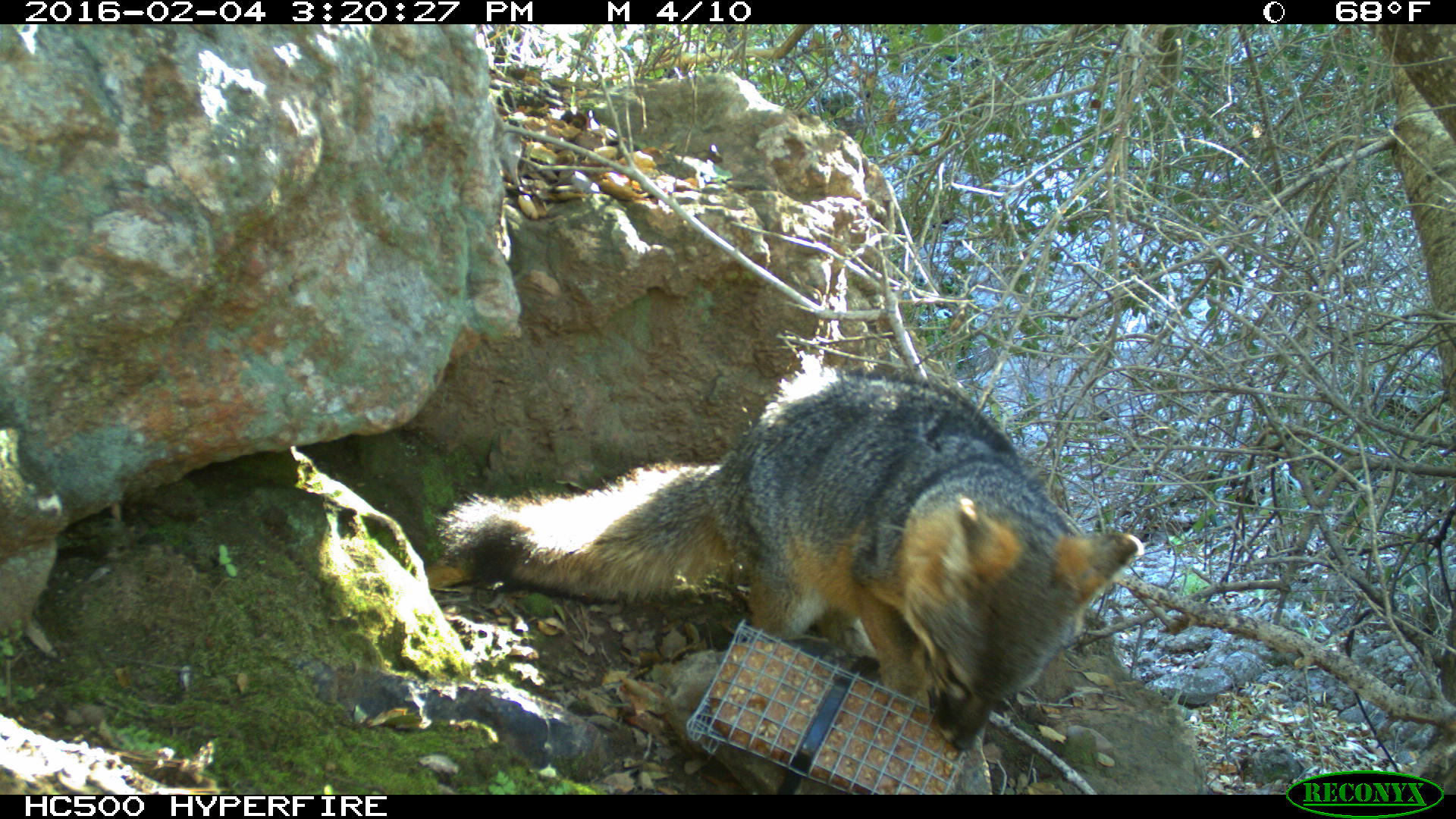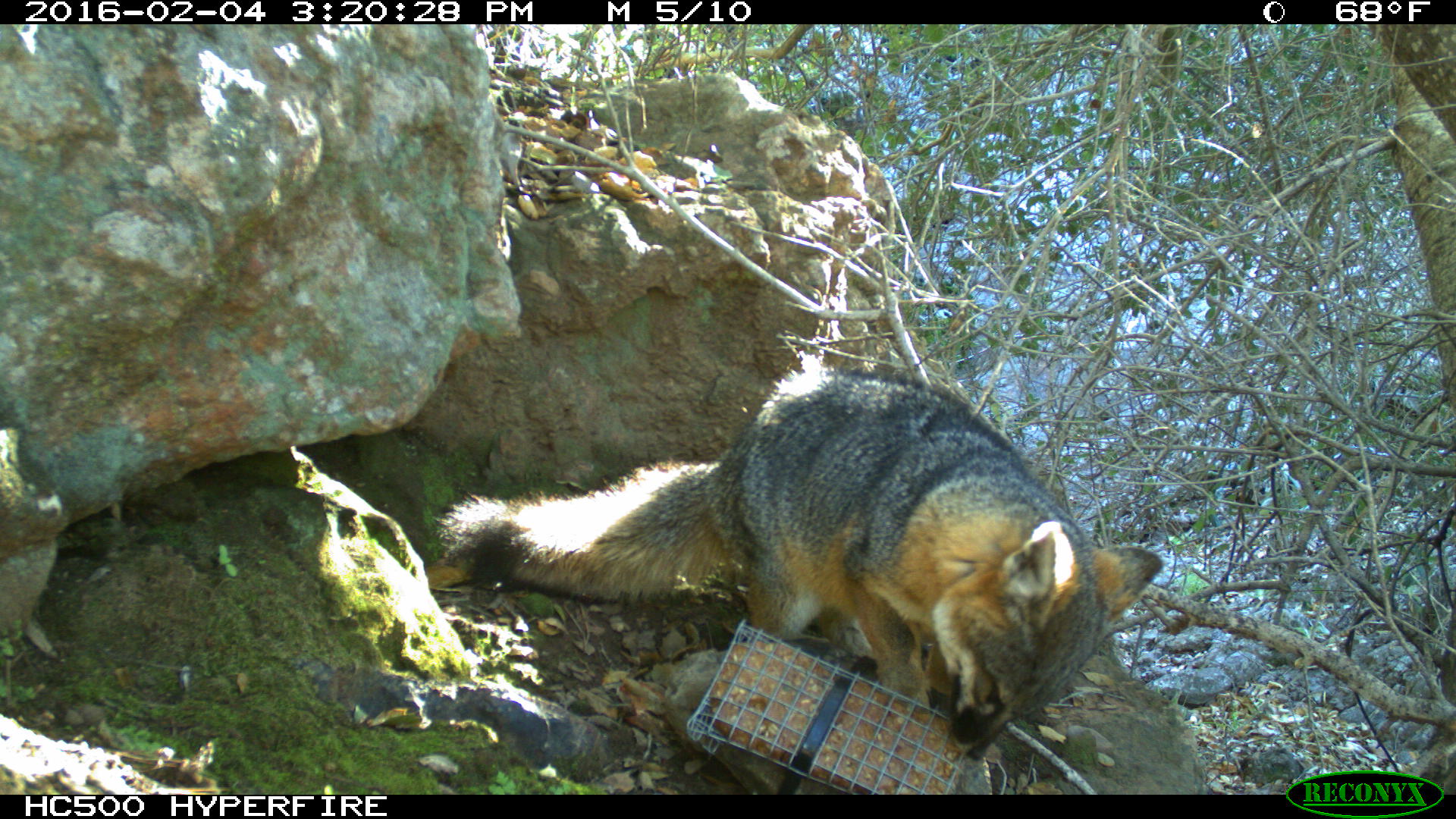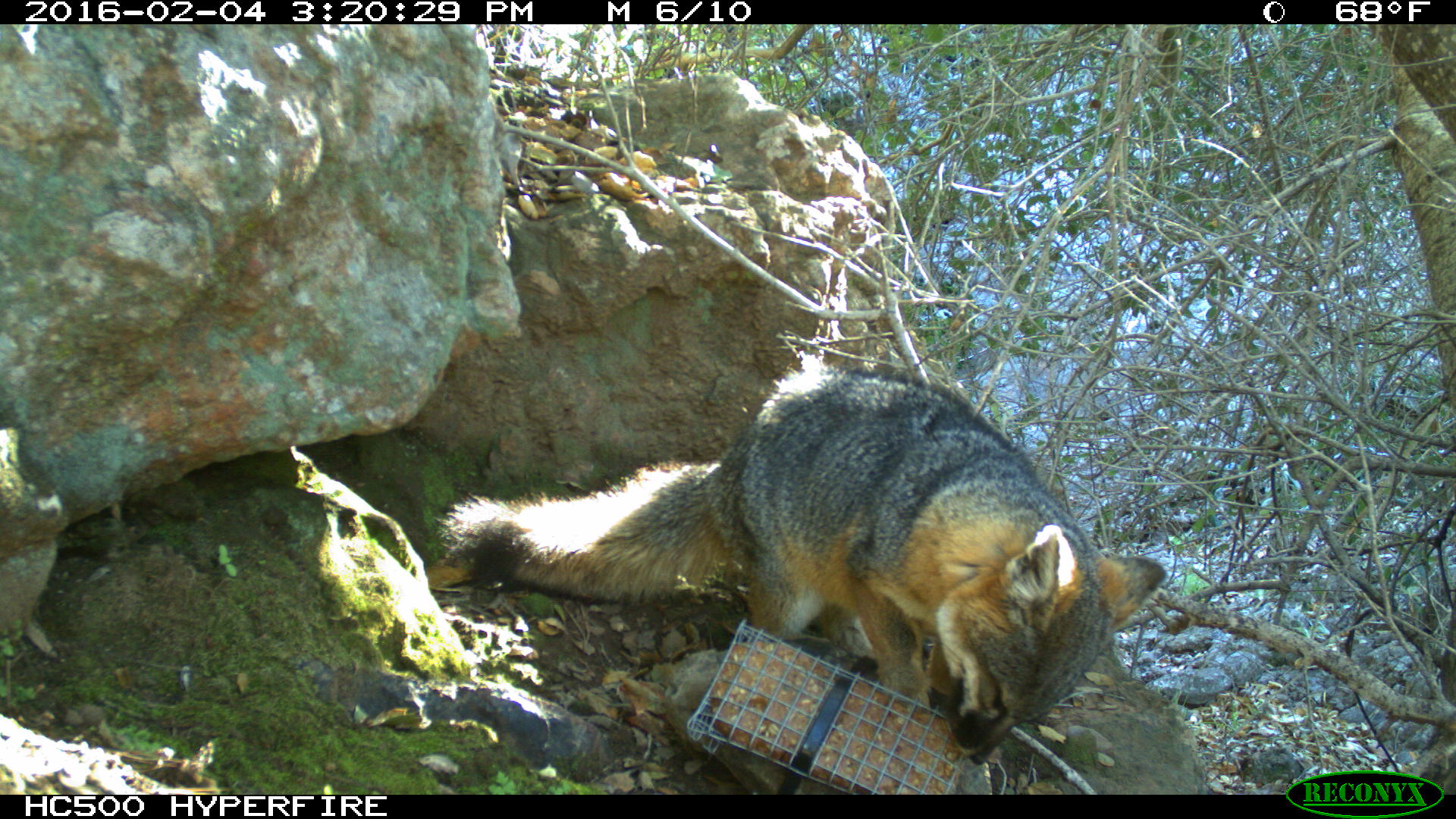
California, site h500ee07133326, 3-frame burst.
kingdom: Animalia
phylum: Chordata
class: Mammalia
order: Carnivora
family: Canidae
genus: Urocyon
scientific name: Urocyon littoralis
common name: island fox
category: fox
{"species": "fox (island fox) (Urocyon littoralis)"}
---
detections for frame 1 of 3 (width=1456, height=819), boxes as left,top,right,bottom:
fox: 435,369,1141,750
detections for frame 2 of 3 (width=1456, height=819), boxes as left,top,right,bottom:
fox: 425,363,1163,761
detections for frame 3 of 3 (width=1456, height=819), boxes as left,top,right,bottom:
fox: 429,353,1167,764